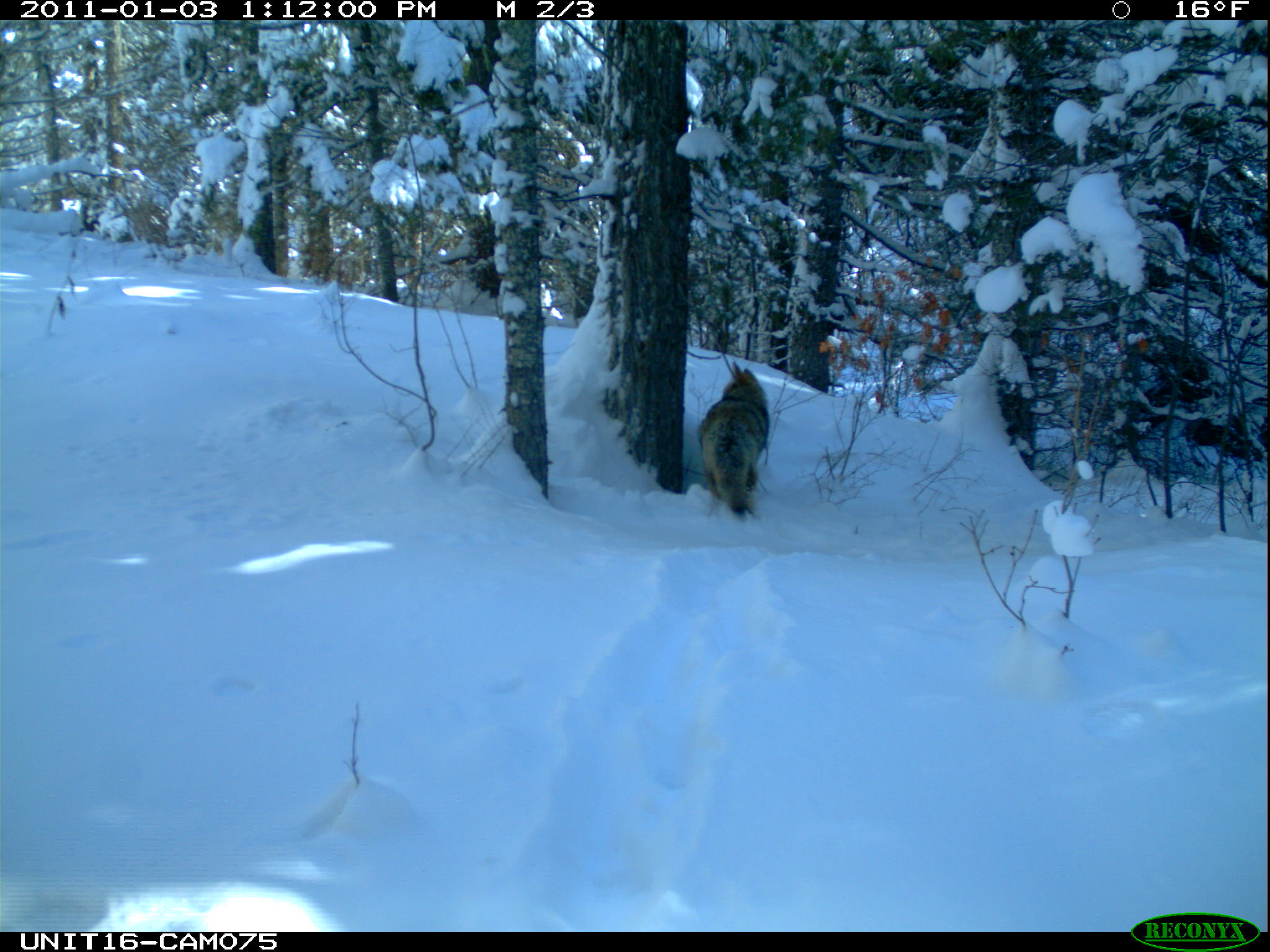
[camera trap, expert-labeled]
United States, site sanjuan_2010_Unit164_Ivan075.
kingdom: Animalia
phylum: Chordata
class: Mammalia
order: Carnivora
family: Canidae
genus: Canis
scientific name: Canis latrans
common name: coyote